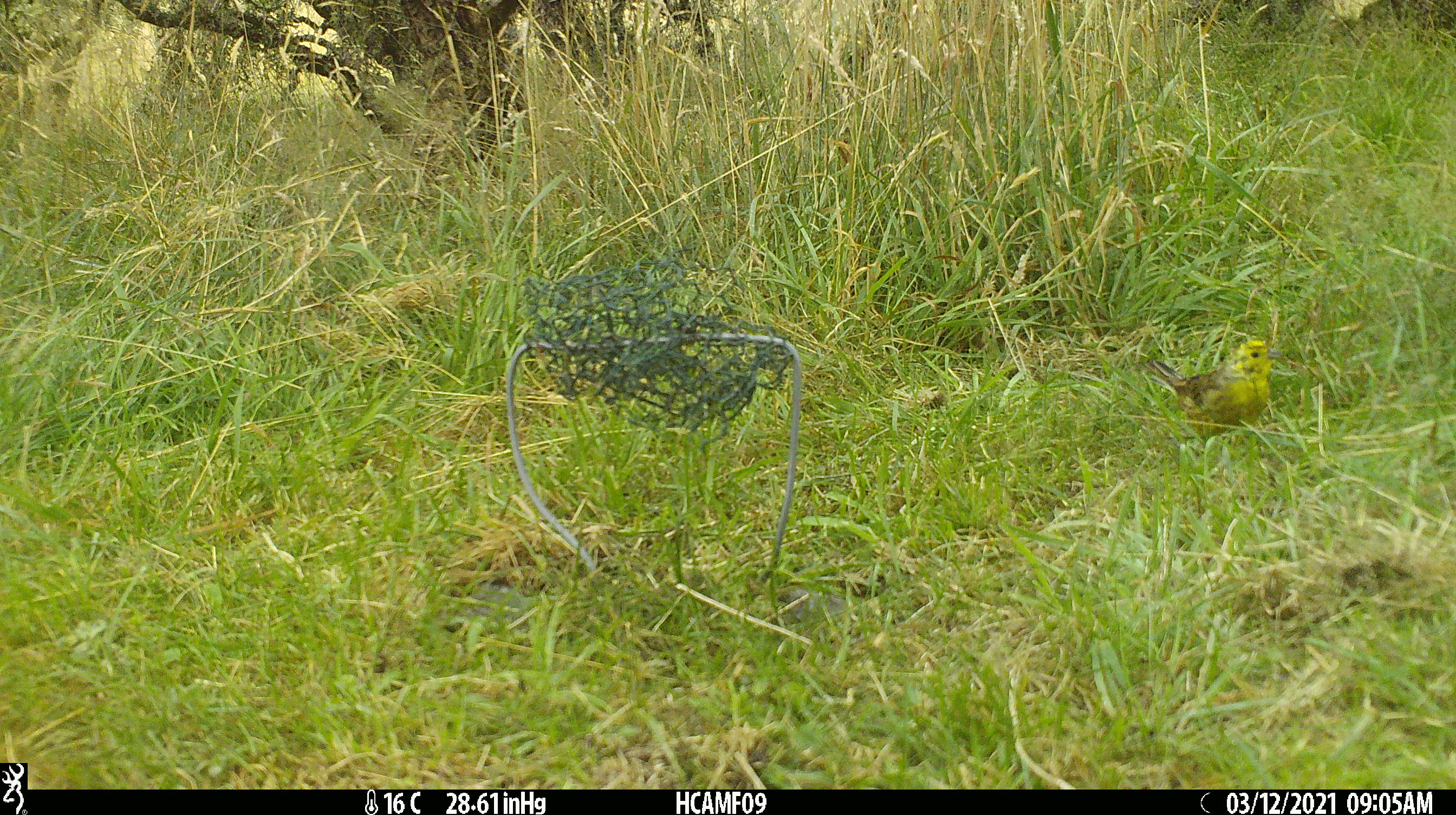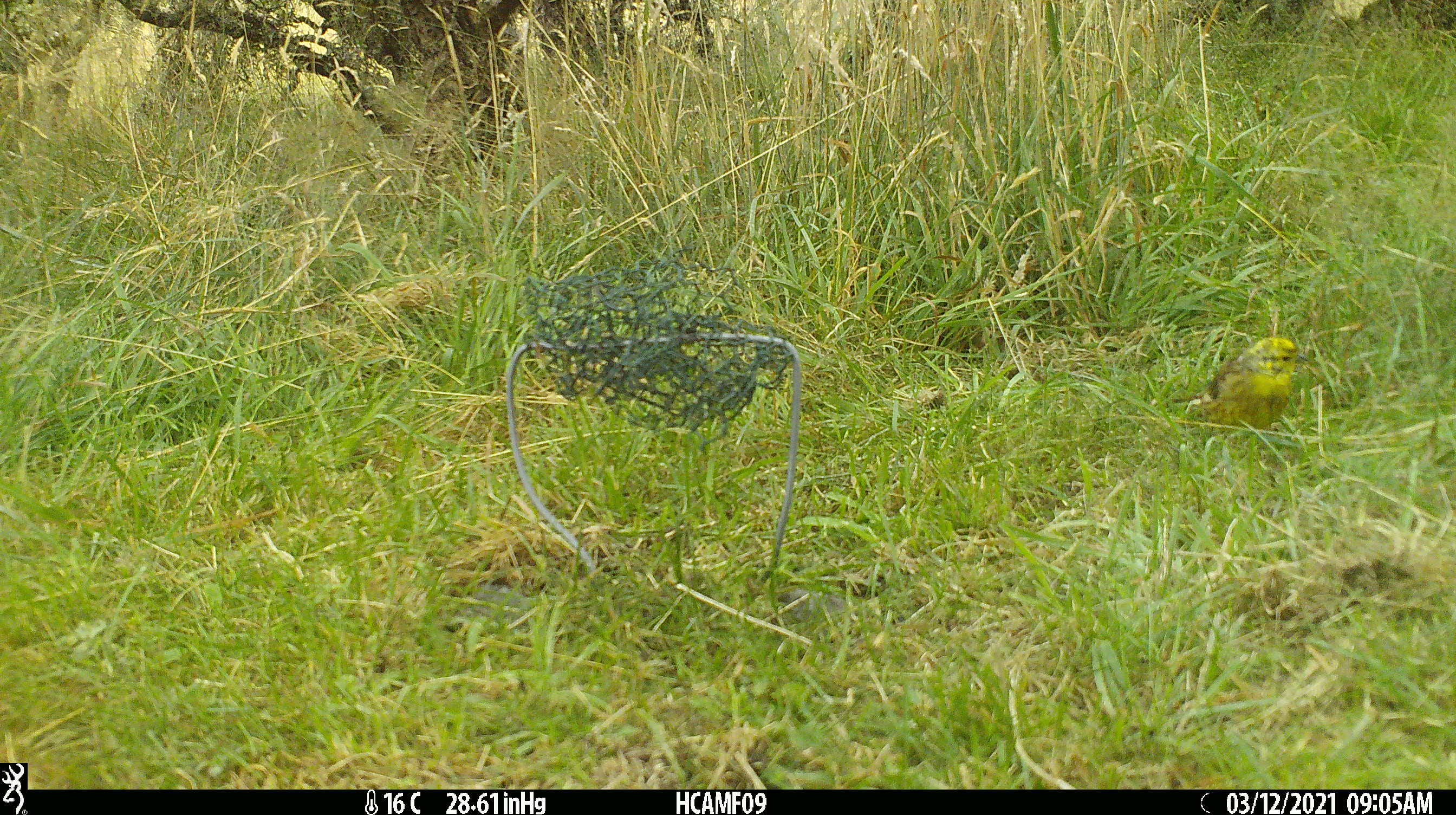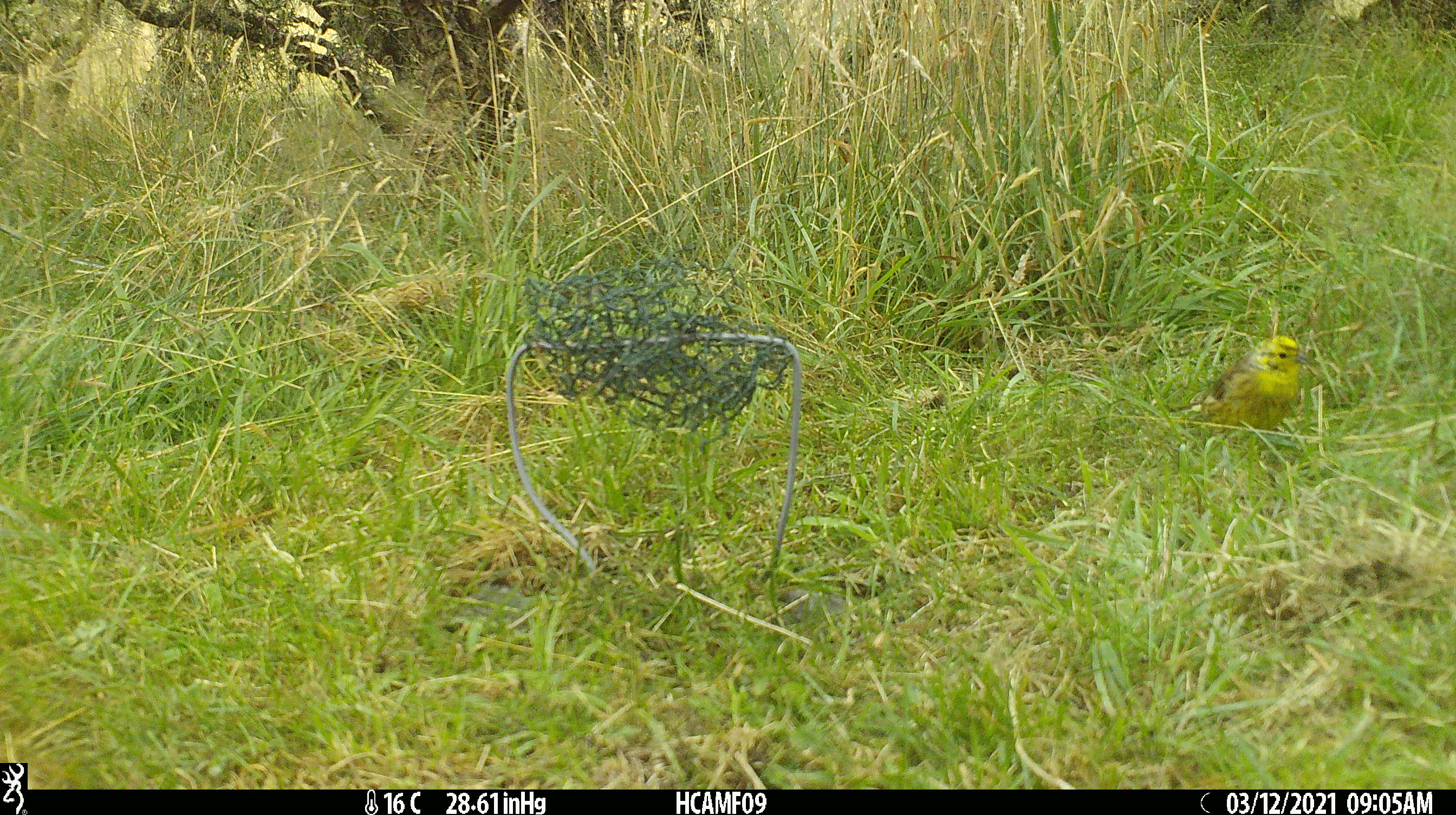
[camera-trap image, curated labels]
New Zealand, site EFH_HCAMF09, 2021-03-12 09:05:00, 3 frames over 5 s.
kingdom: Animalia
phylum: Chordata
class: Aves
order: Passeriformes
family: Emberizidae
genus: Emberiza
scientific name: Emberiza citrinella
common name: yellowhammer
Yellowhammer (Emberiza citrinella).